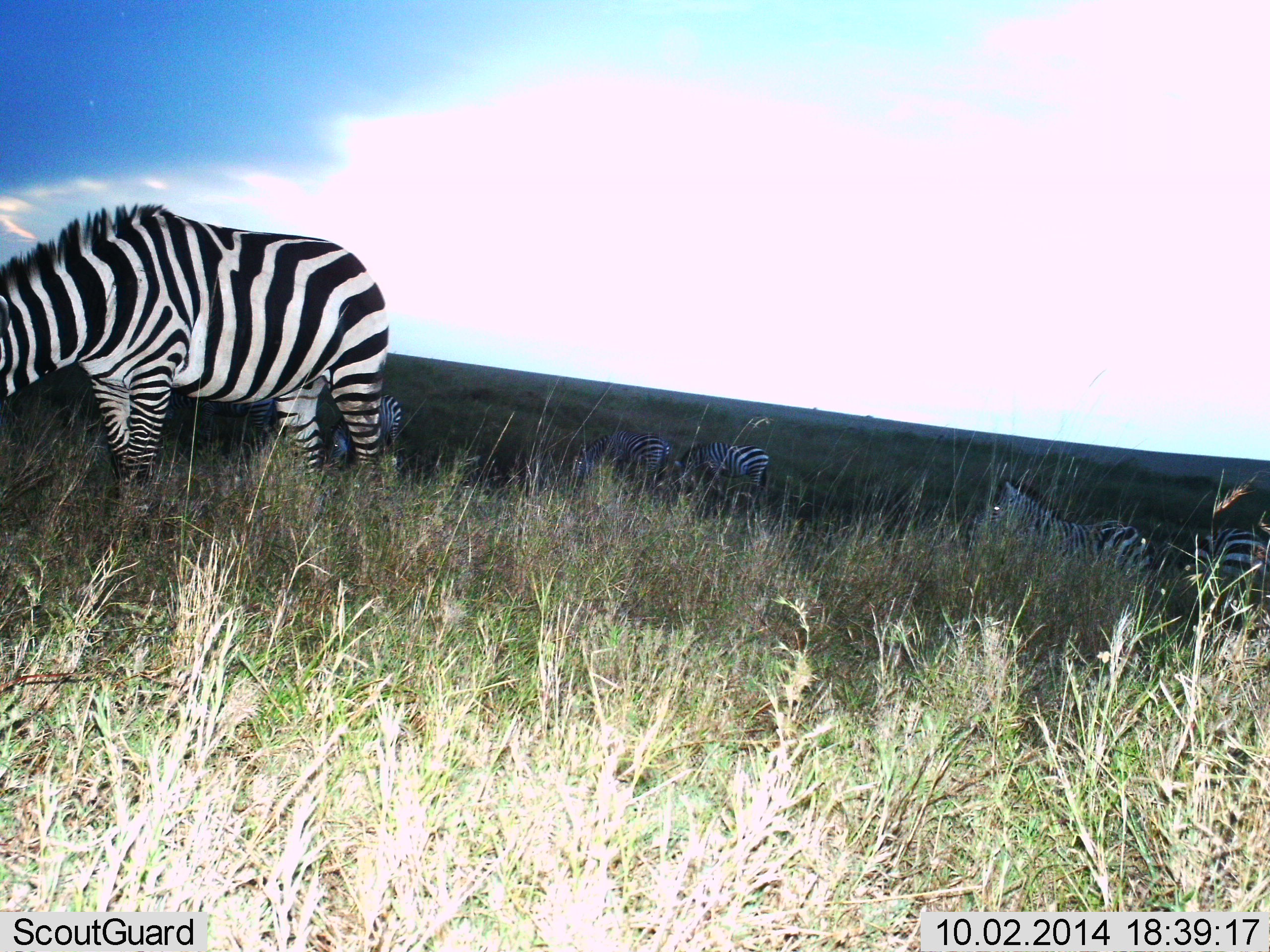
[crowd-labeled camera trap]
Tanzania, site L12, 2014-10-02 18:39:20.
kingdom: Animalia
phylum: Chordata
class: Mammalia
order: Perissodactyla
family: Equidae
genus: Equus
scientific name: Equus quagga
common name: plains zebra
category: zebra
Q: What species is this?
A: Zebra (plains zebra) (Equus quagga).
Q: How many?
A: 6.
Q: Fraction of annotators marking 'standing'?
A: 50%.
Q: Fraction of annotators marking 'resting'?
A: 0%.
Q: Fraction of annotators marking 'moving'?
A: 0%.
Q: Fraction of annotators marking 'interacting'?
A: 0%.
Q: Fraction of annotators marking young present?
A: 0%.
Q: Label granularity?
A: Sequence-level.